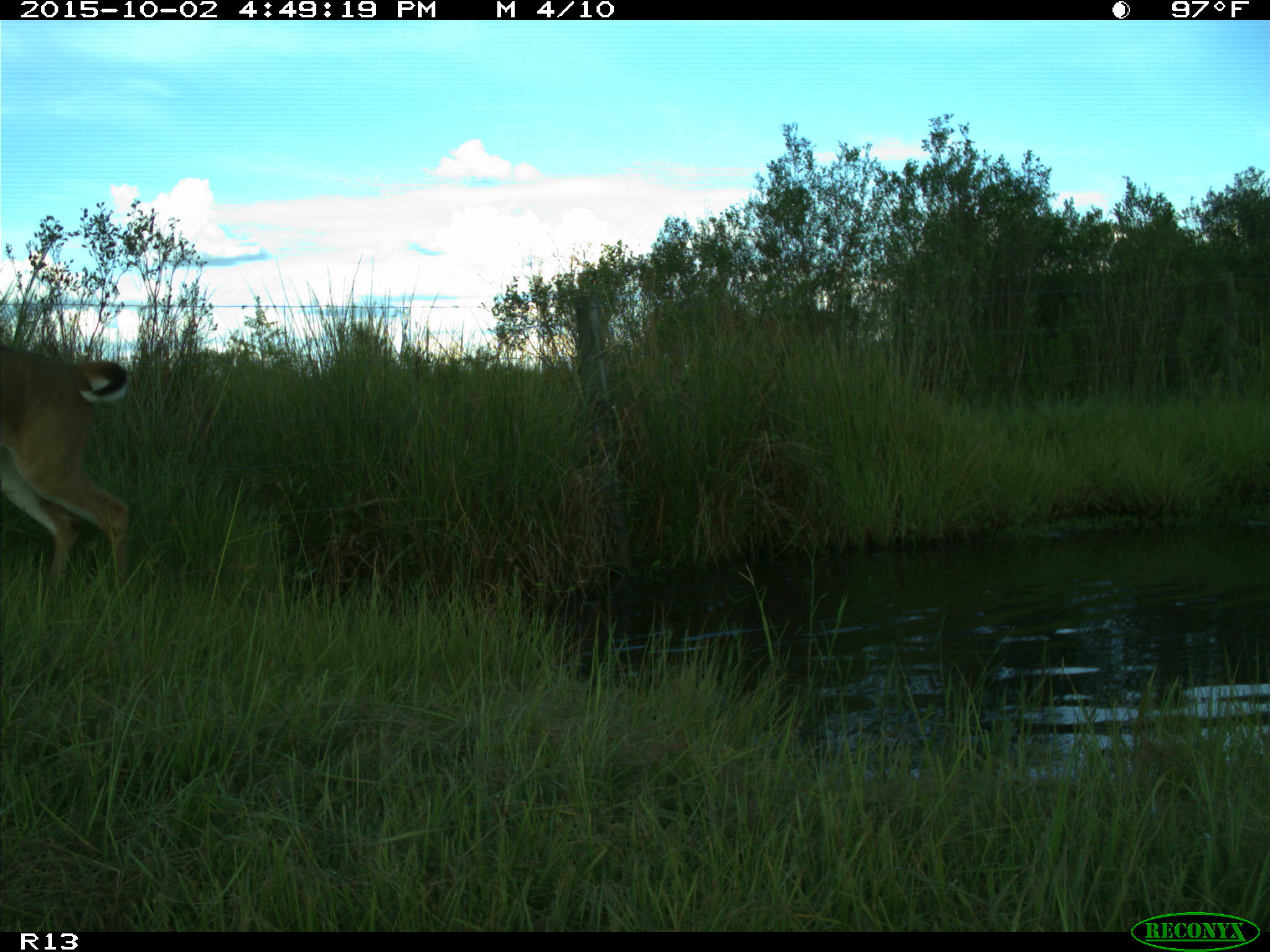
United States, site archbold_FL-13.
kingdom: Animalia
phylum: Chordata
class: Mammalia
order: Artiodactyla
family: Cervidae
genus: Odocoileus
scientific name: Odocoileus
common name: deer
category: unidentified deer